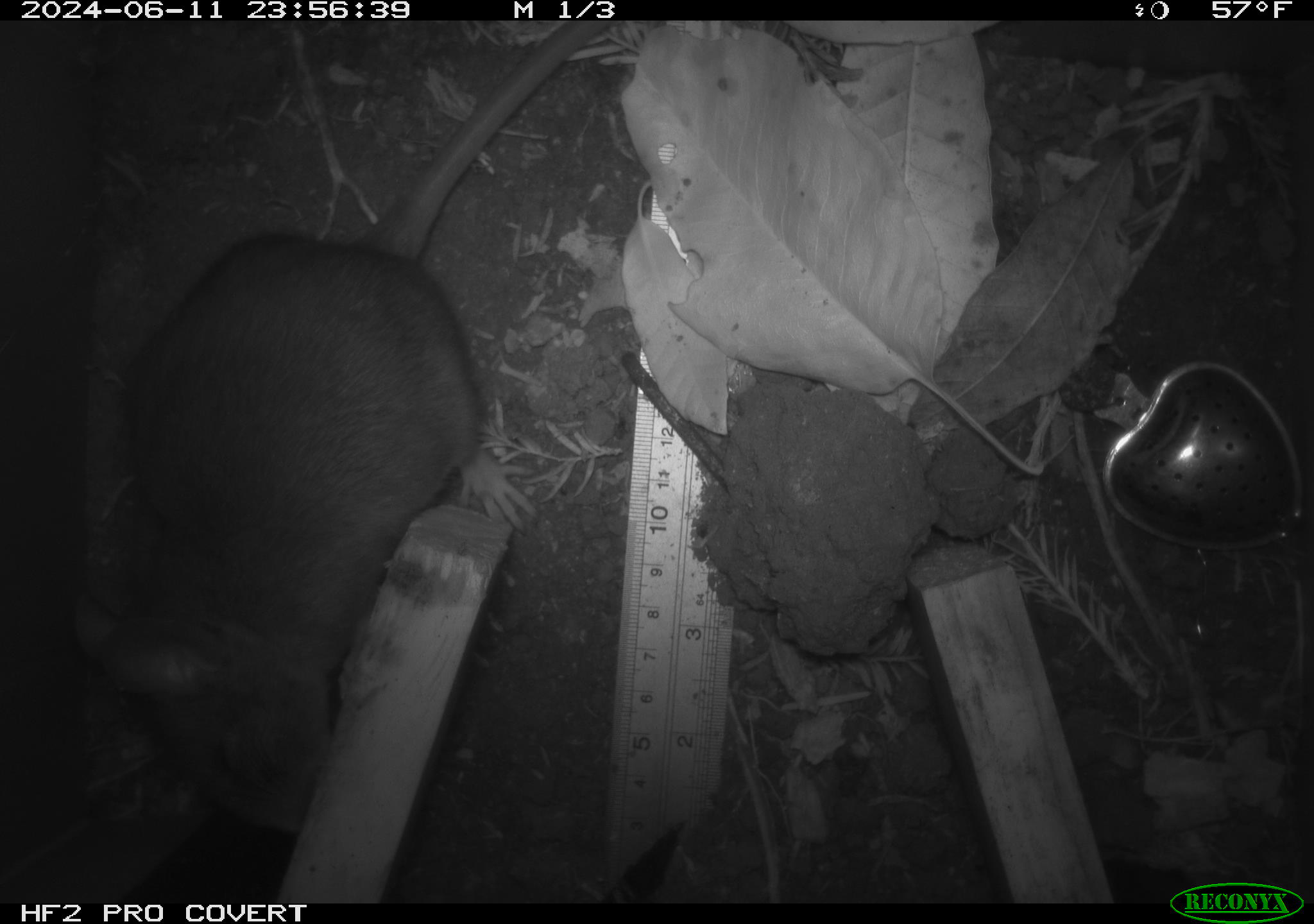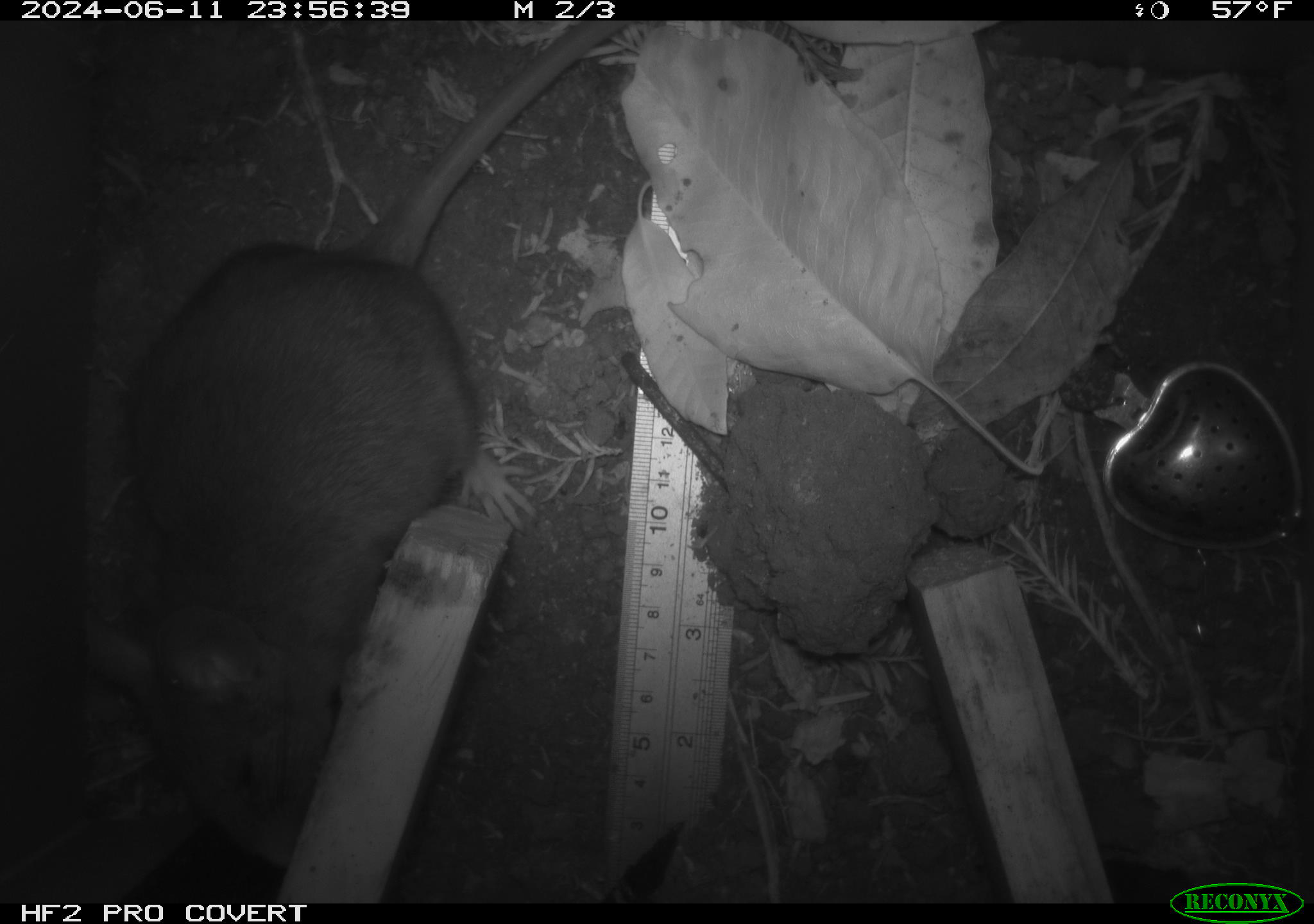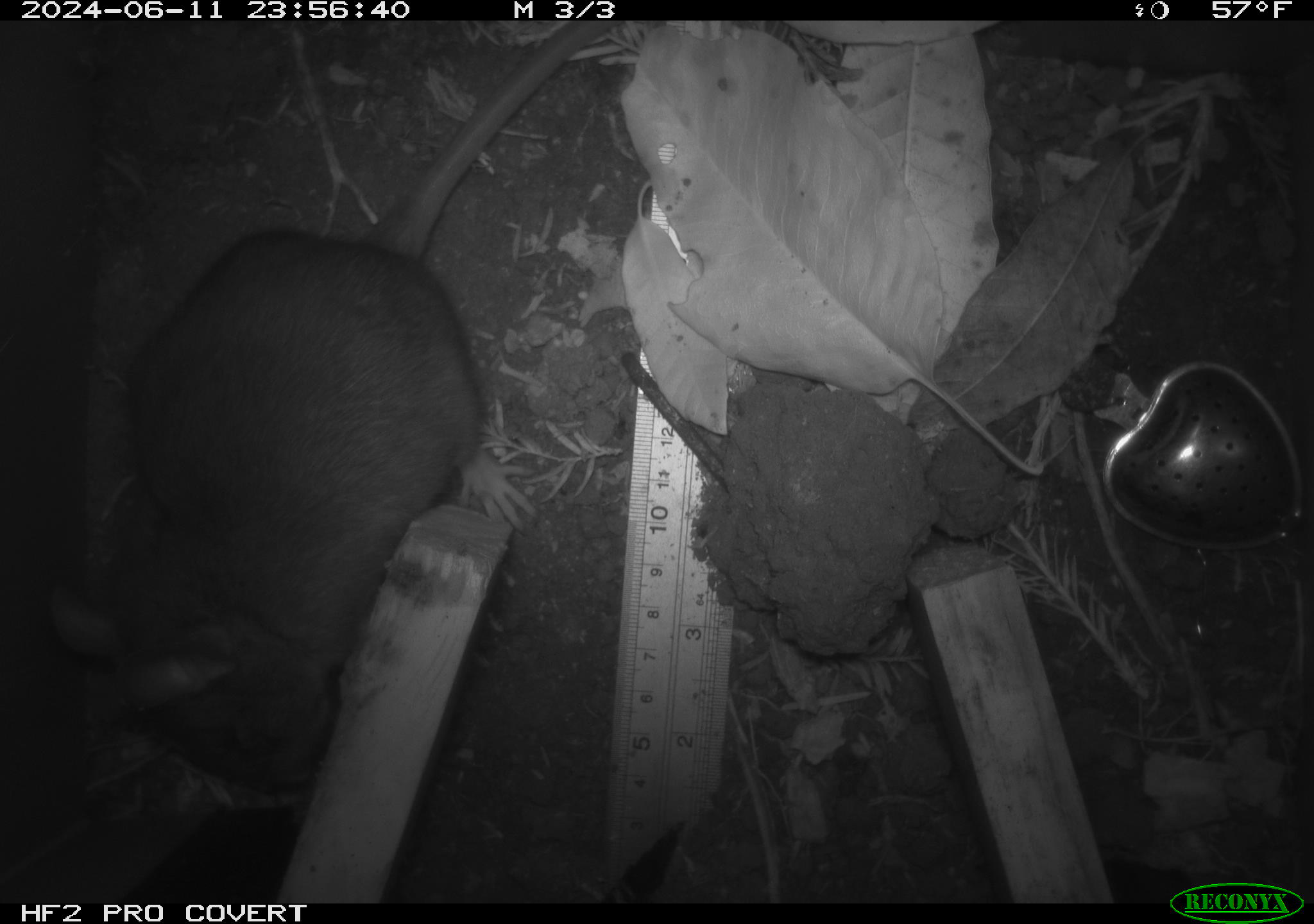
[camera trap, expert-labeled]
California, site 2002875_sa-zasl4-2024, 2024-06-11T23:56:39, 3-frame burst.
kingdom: Animalia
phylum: Chordata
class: Mammalia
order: Rodentia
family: Cricetidae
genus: Neotoma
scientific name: Neotoma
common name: pack rat or woodrat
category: neotoma species